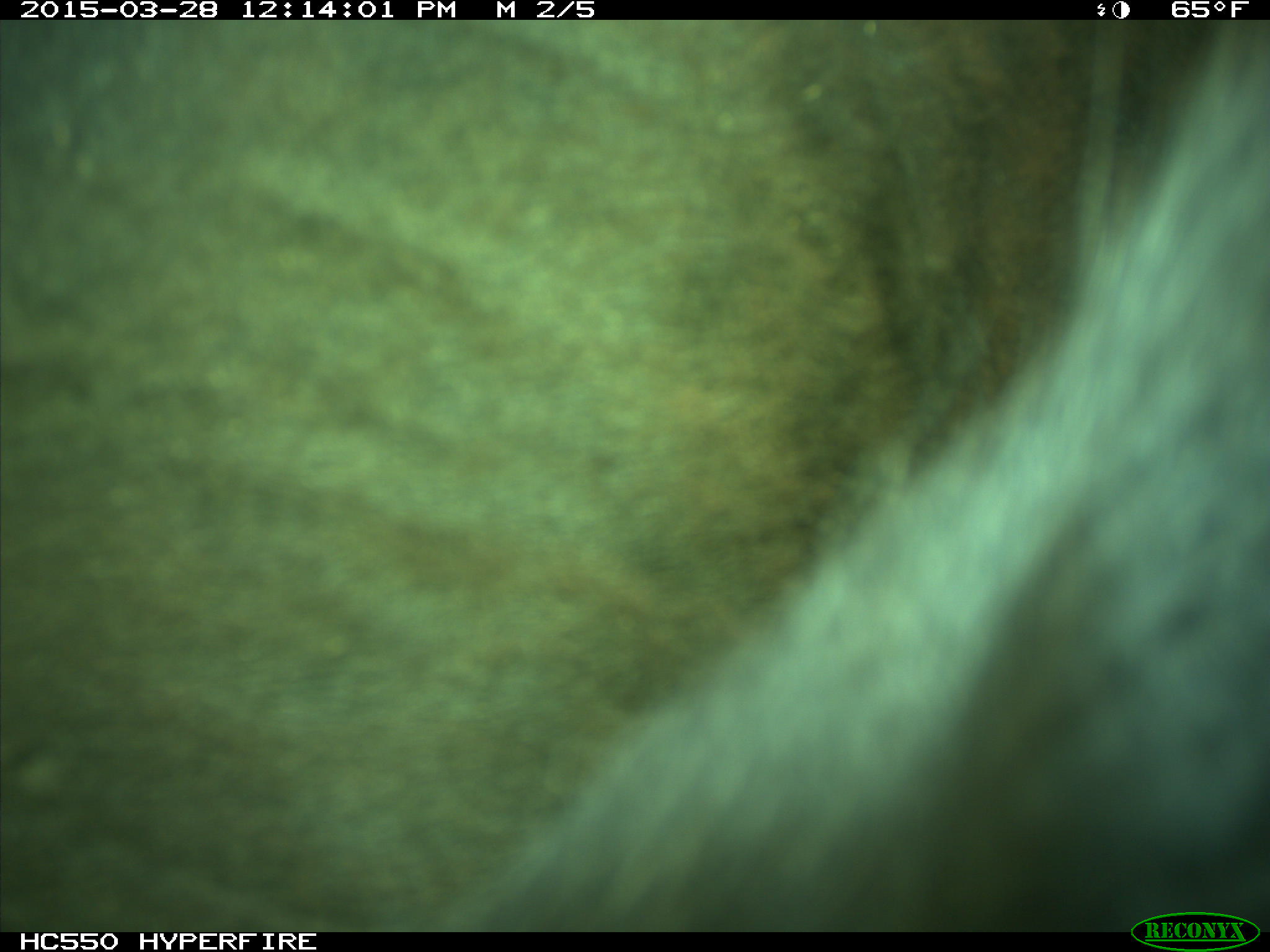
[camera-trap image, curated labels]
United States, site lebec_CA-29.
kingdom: Animalia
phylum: Chordata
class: Mammalia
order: Artiodactyla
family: Bovidae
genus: Bos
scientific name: Bos taurus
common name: domestic cow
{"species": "Bos taurus (domestic cow)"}